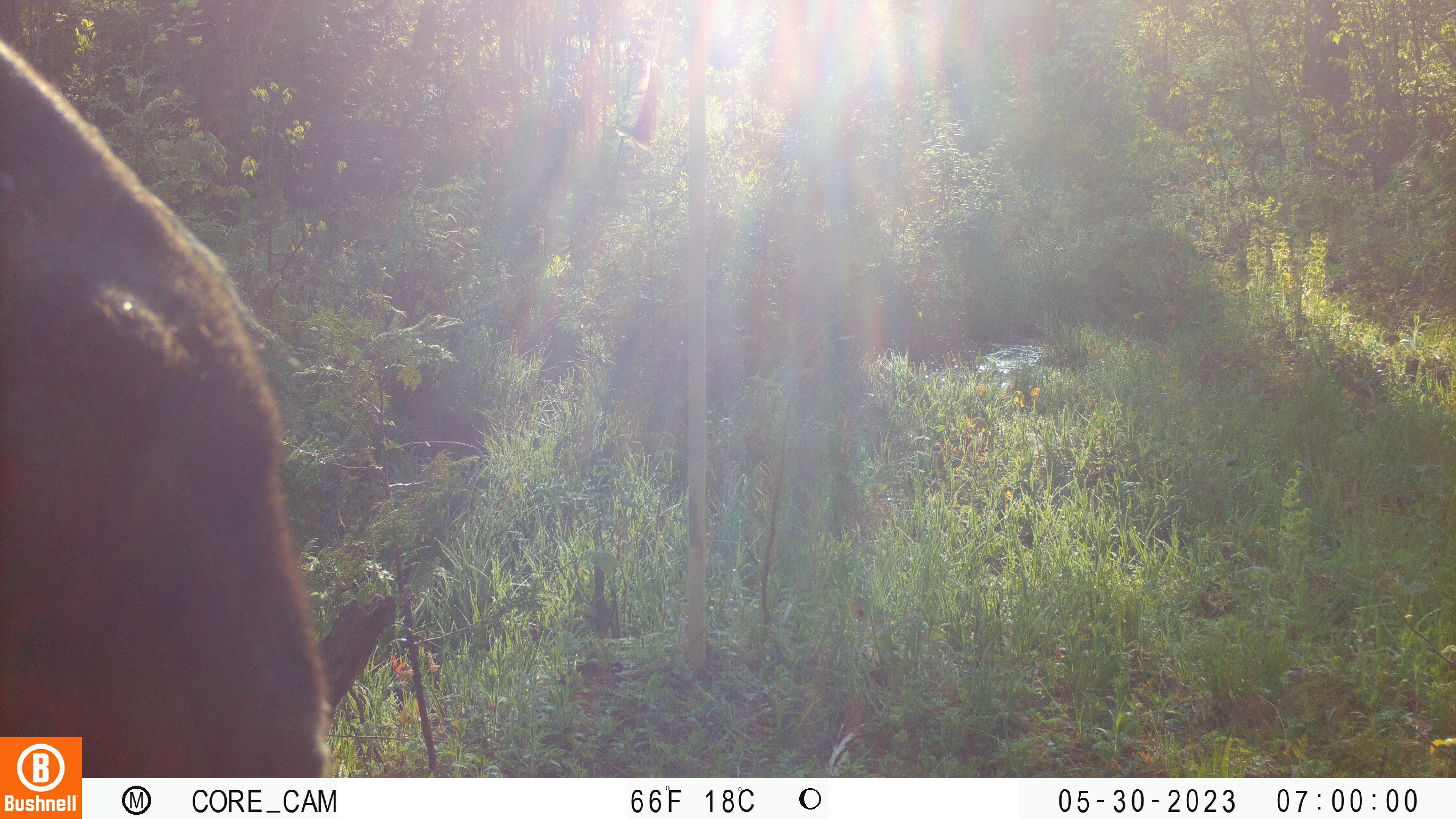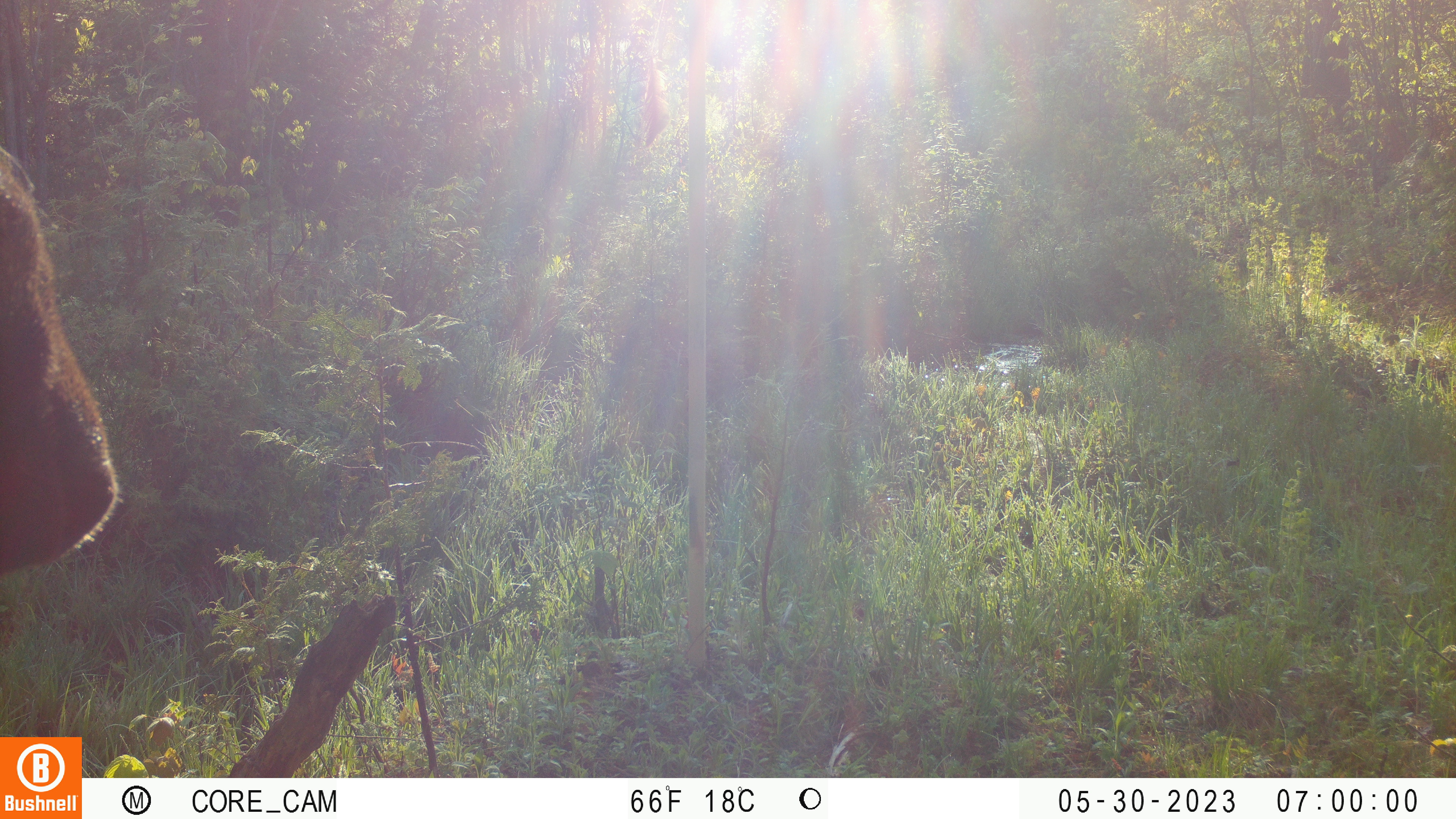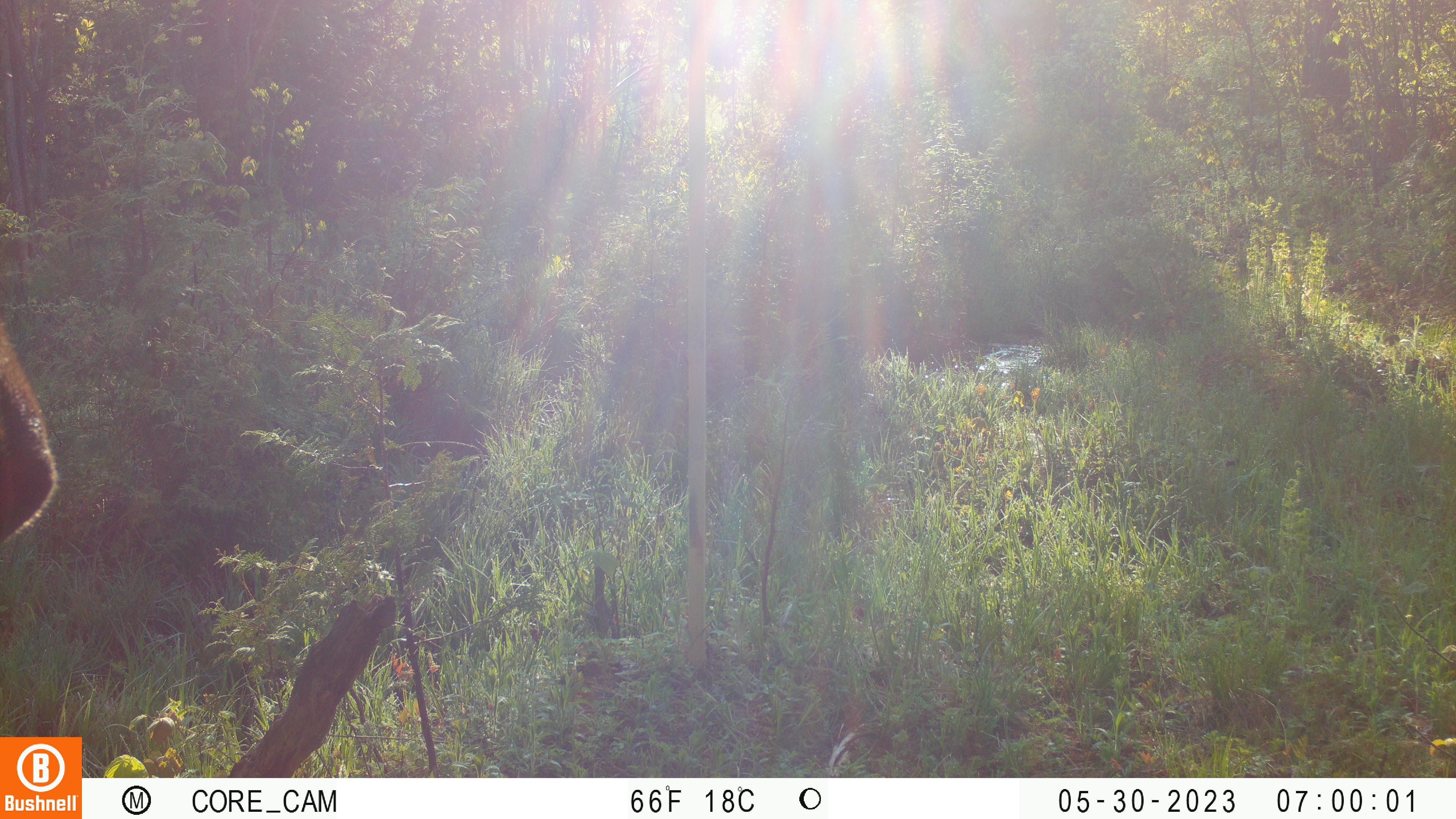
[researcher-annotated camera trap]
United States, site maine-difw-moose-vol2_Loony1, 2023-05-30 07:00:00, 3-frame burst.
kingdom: Animalia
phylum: Chordata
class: Mammalia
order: Artiodactyla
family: Cervidae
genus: Alces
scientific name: Alces alces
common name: moose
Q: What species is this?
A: Moose (Alces alces).